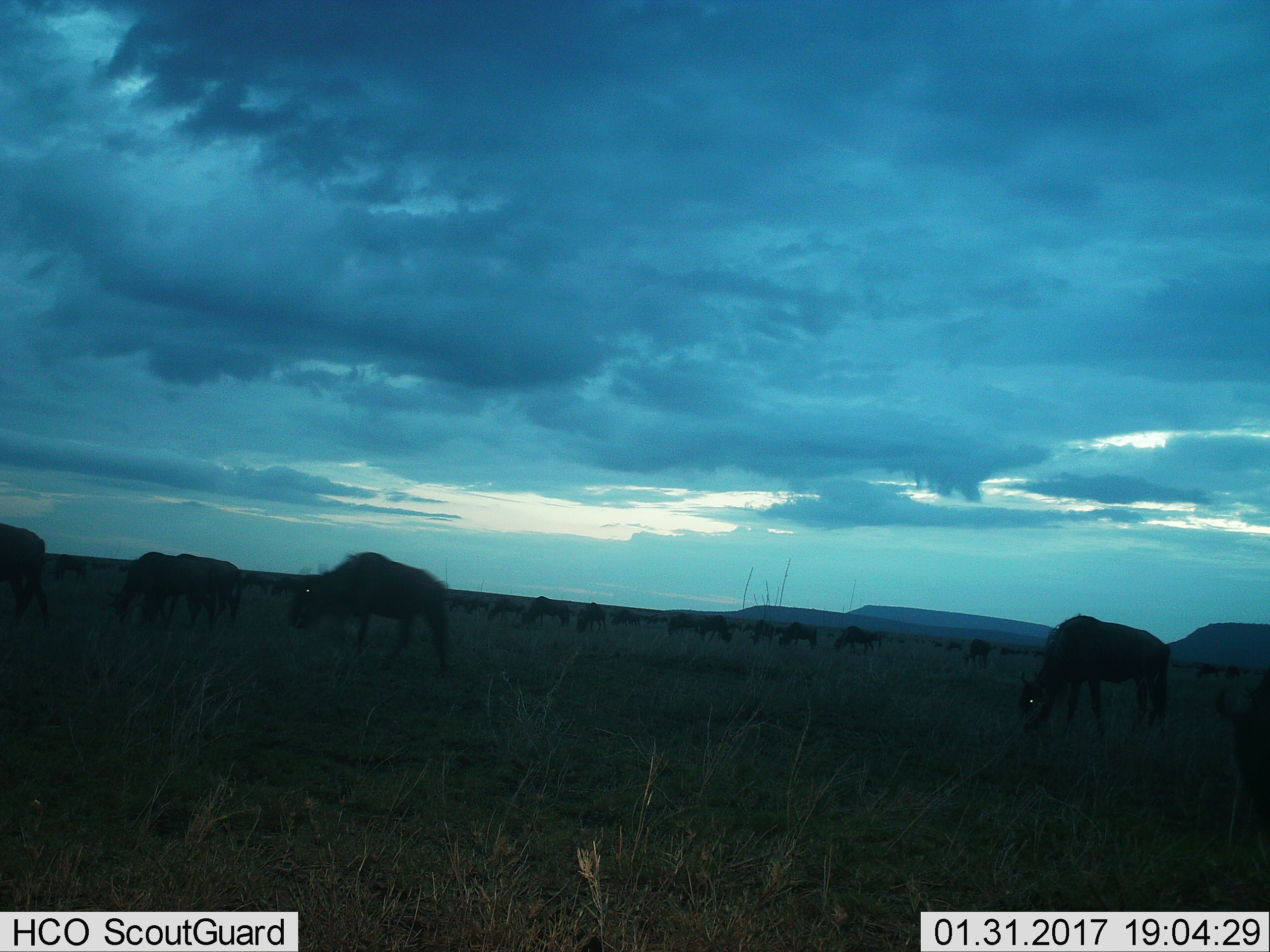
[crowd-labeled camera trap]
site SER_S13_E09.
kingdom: Animalia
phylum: Chordata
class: Mammalia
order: Artiodactyla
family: Bovidae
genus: Connochaetes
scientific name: Connochaetes taurinus taurinus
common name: blue wildebeest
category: wildebeestblue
Wildebeestblue (blue wildebeest) (Connochaetes taurinus taurinus), count 11-50. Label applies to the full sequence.